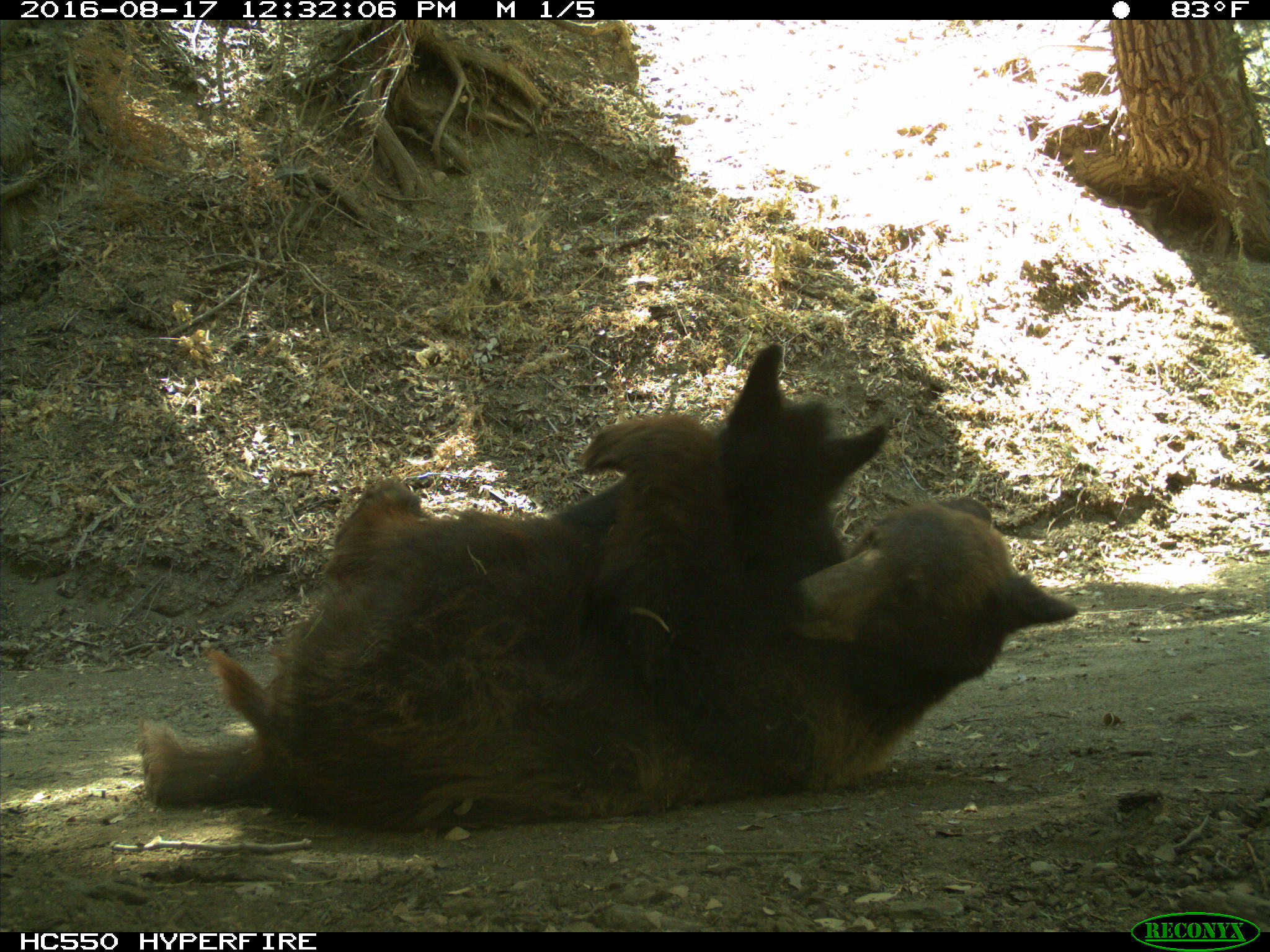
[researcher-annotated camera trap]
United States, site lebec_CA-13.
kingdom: Animalia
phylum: Chordata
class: Mammalia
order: Carnivora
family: Ursidae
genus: Ursus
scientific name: Ursus americanus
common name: american black bear